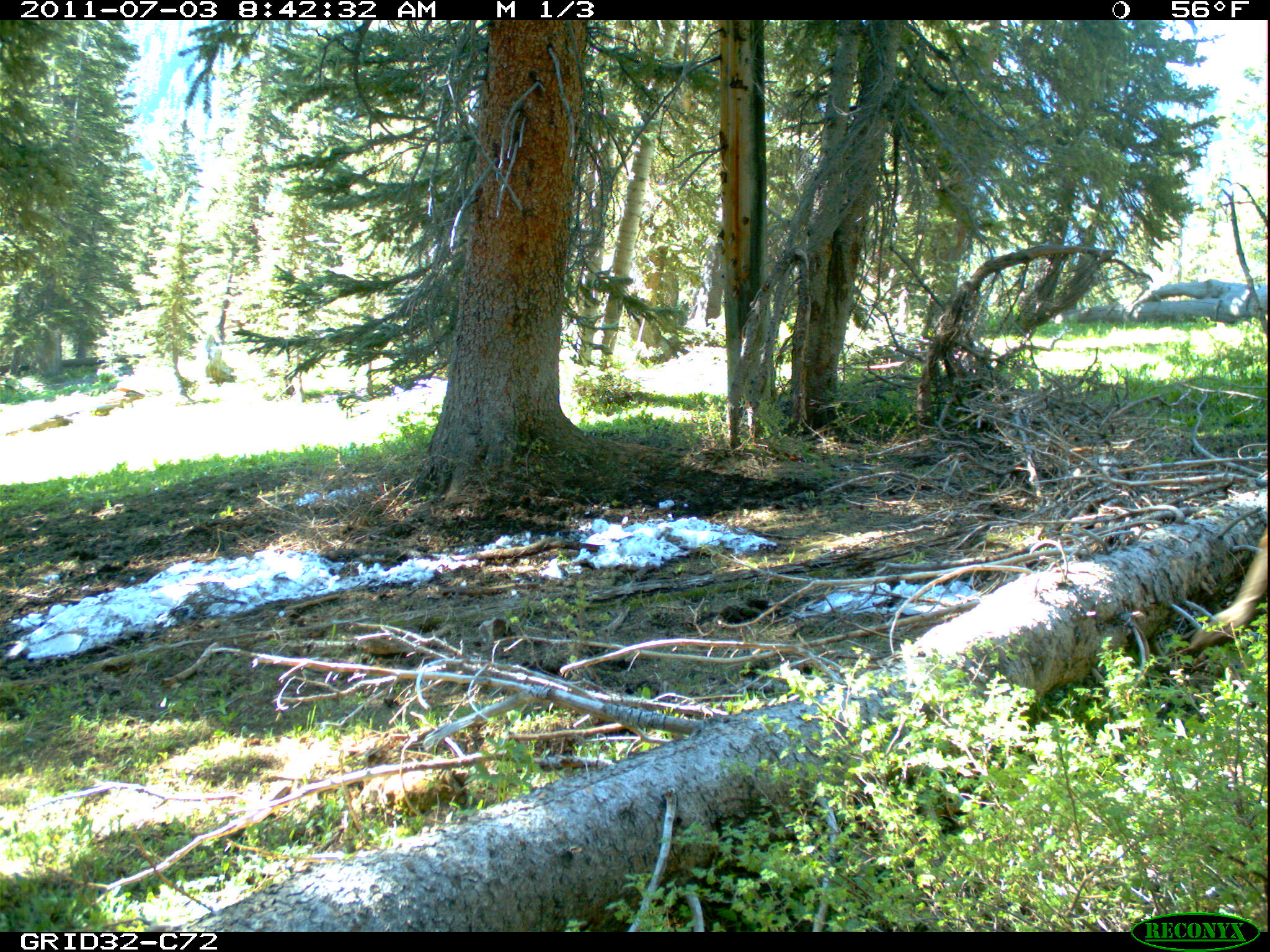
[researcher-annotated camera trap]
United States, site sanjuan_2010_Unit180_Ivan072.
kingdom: Animalia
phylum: Chordata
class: Mammalia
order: Artiodactyla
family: Cervidae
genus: Cervus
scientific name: Cervus elaphus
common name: red deer